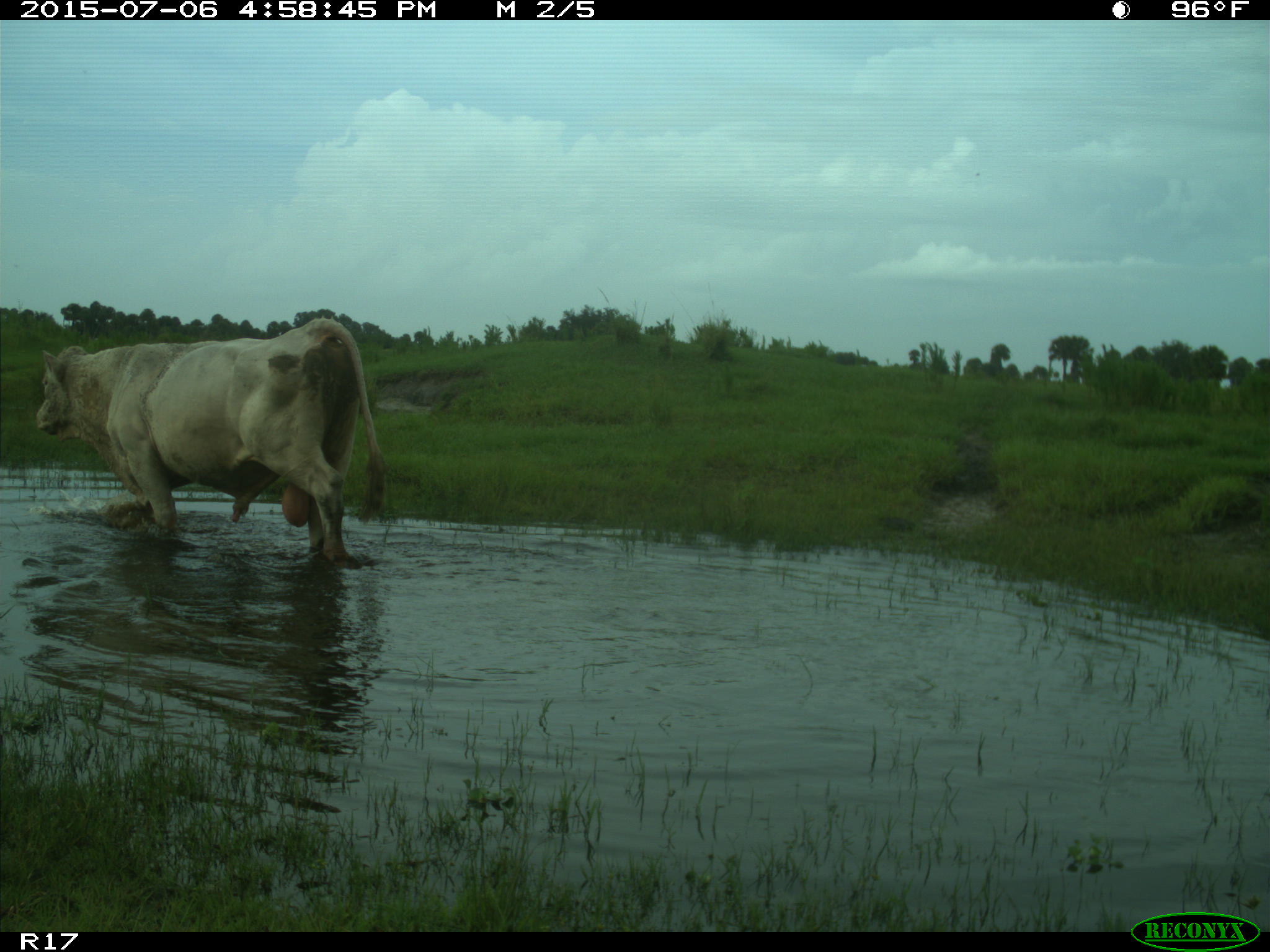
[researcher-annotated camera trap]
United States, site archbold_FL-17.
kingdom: Animalia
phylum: Chordata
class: Mammalia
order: Artiodactyla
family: Bovidae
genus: Bos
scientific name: Bos taurus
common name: domestic cow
Bos taurus (domestic cow).